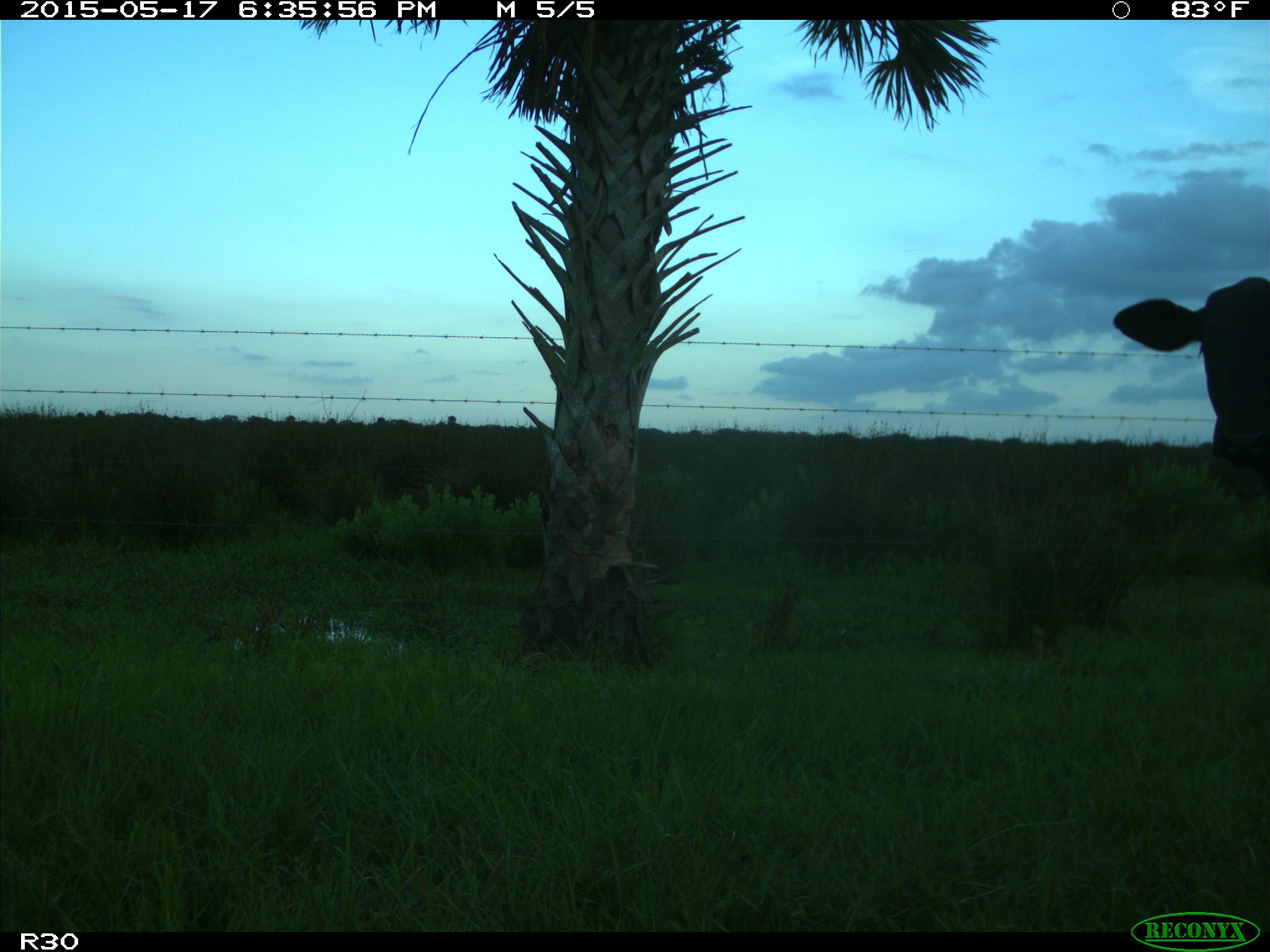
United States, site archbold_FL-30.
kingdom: Animalia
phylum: Chordata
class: Mammalia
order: Artiodactyla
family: Bovidae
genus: Bos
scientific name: Bos taurus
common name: domestic cow